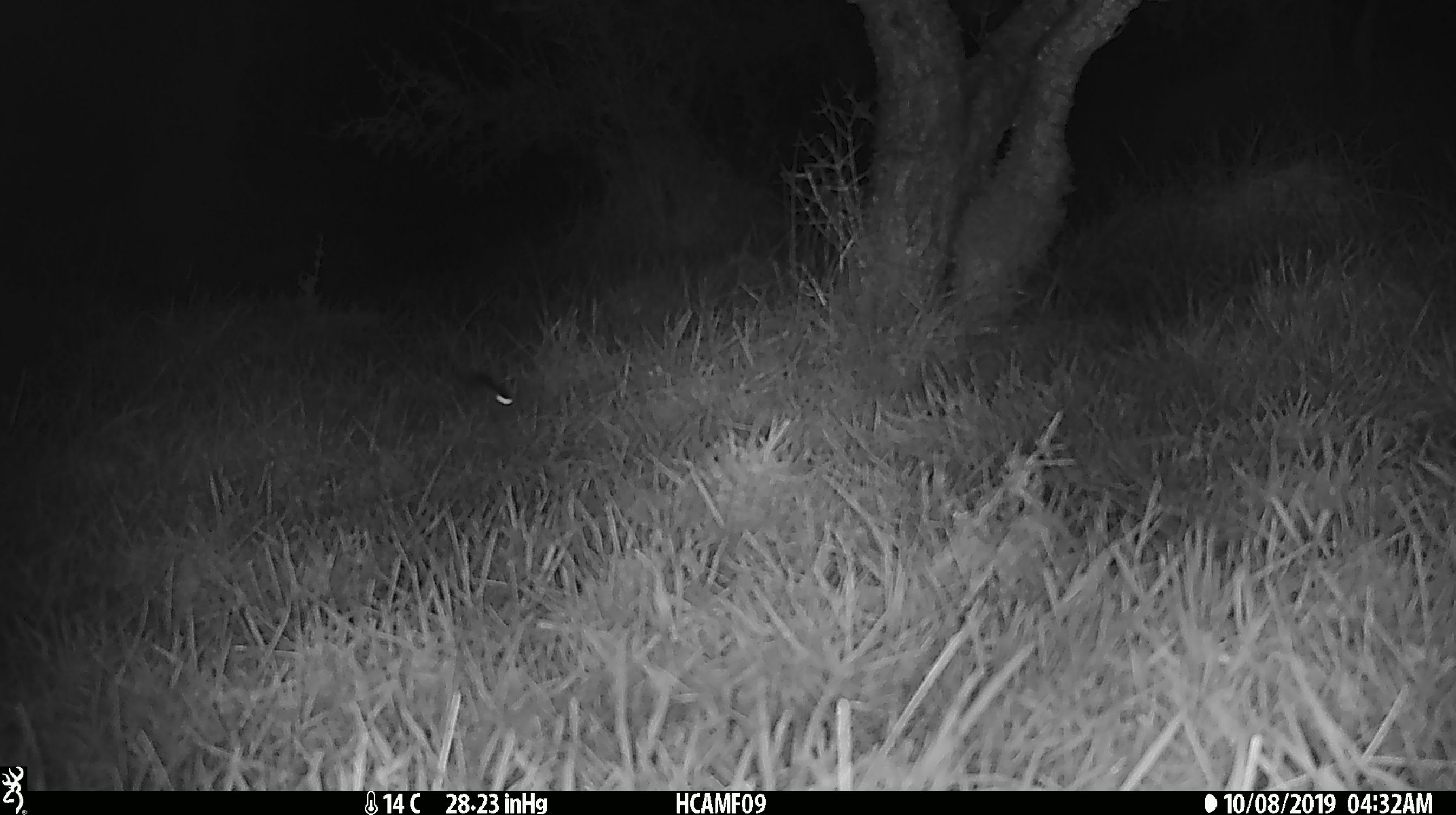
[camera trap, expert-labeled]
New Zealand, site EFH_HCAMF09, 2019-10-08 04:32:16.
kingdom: Animalia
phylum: Chordata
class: Mammalia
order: Rodentia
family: Muridae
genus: Mus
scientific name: Mus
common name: mouse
Mouse (Mus).